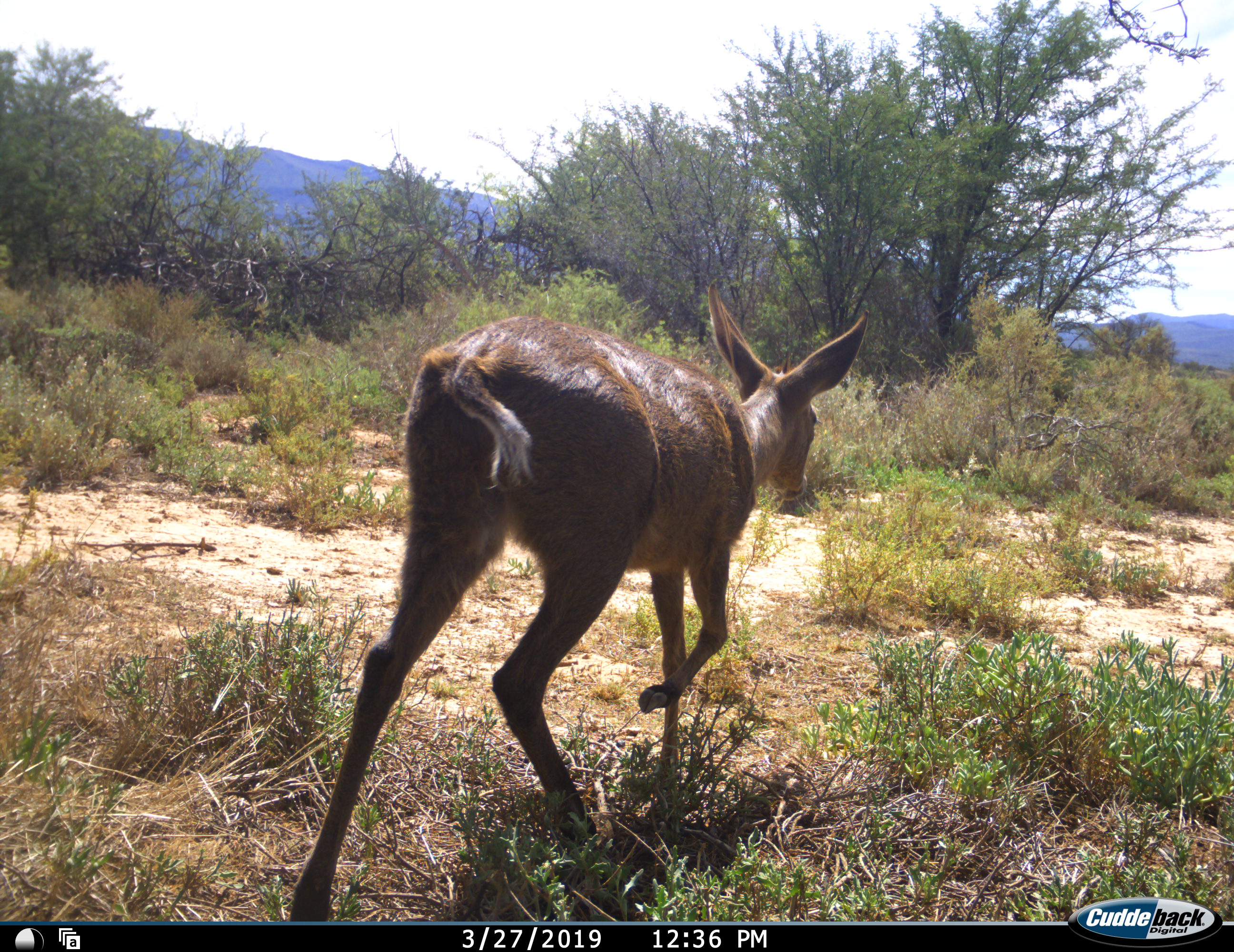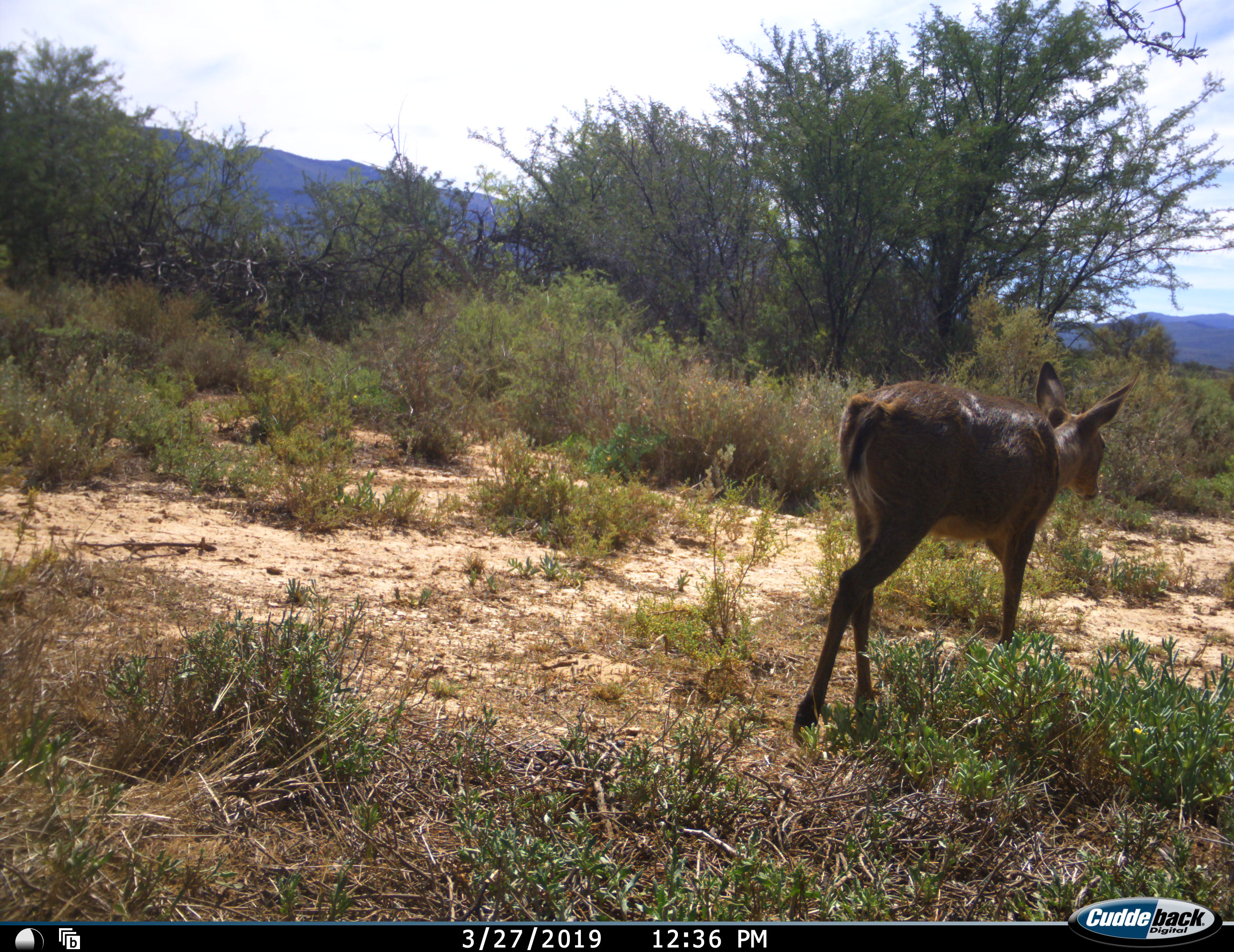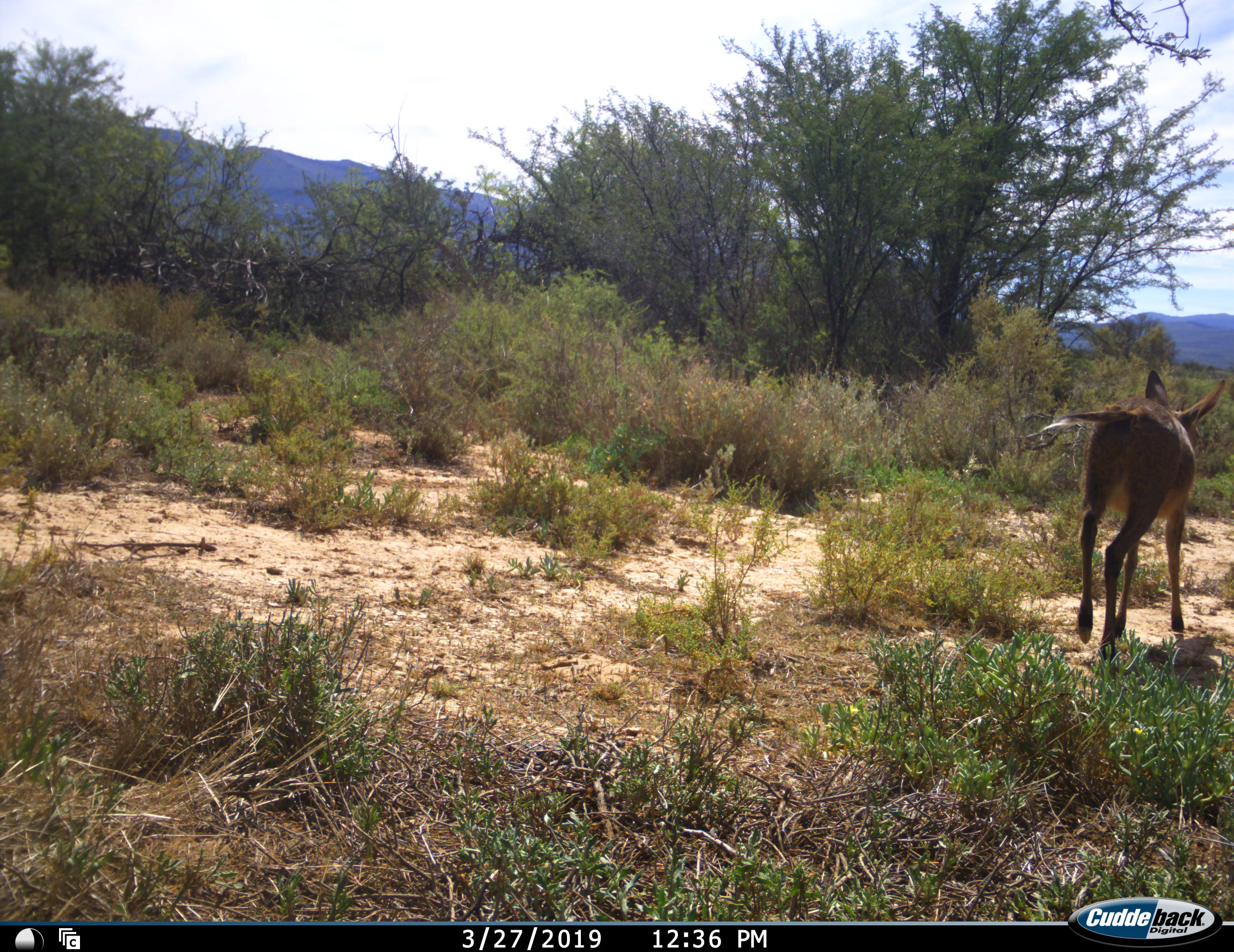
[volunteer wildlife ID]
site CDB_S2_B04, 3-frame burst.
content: unidentified animal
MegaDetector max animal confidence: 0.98